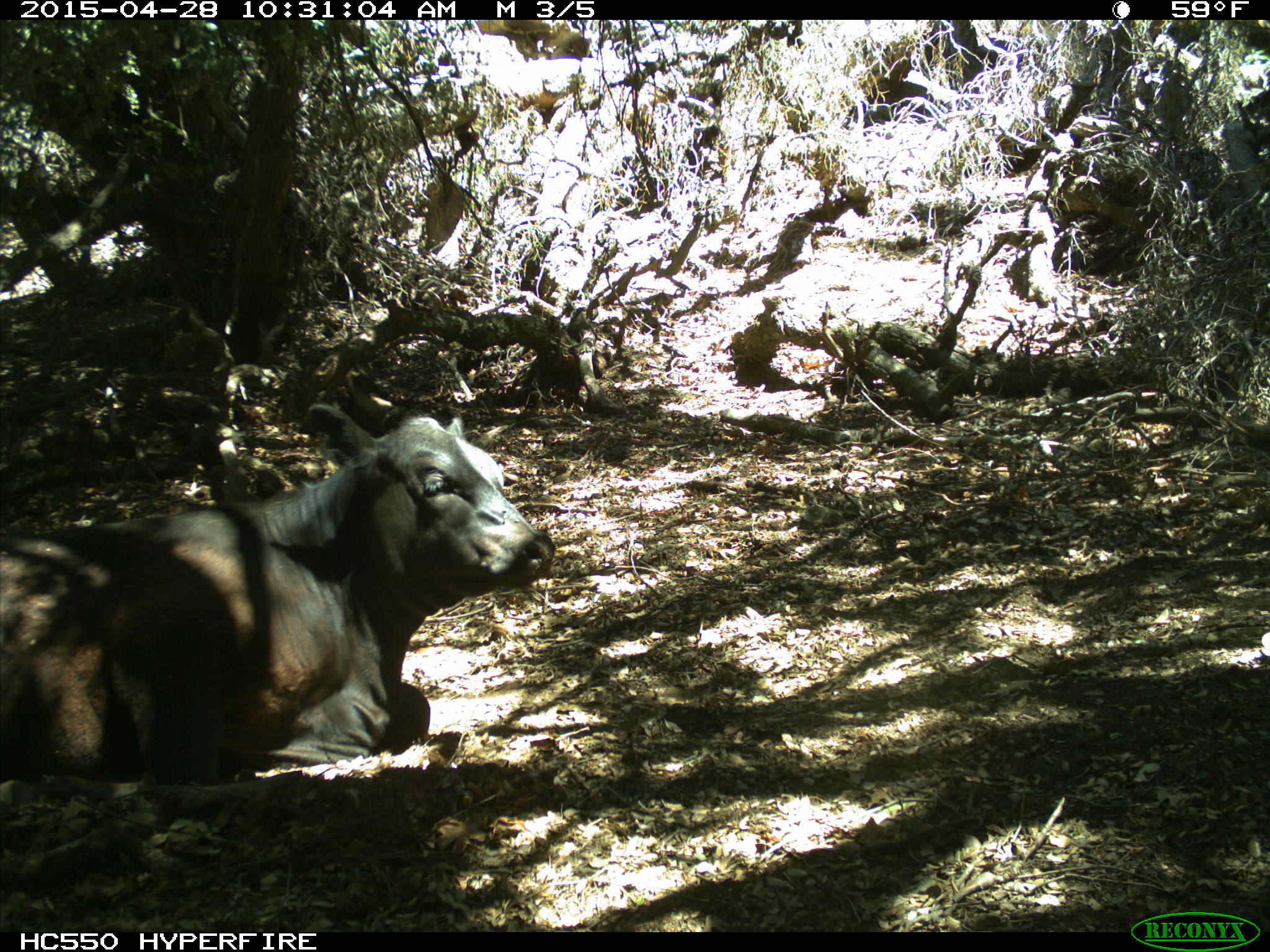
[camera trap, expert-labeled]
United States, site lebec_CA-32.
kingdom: Animalia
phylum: Chordata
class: Mammalia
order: Artiodactyla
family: Bovidae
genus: Bos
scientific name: Bos taurus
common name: domestic cow